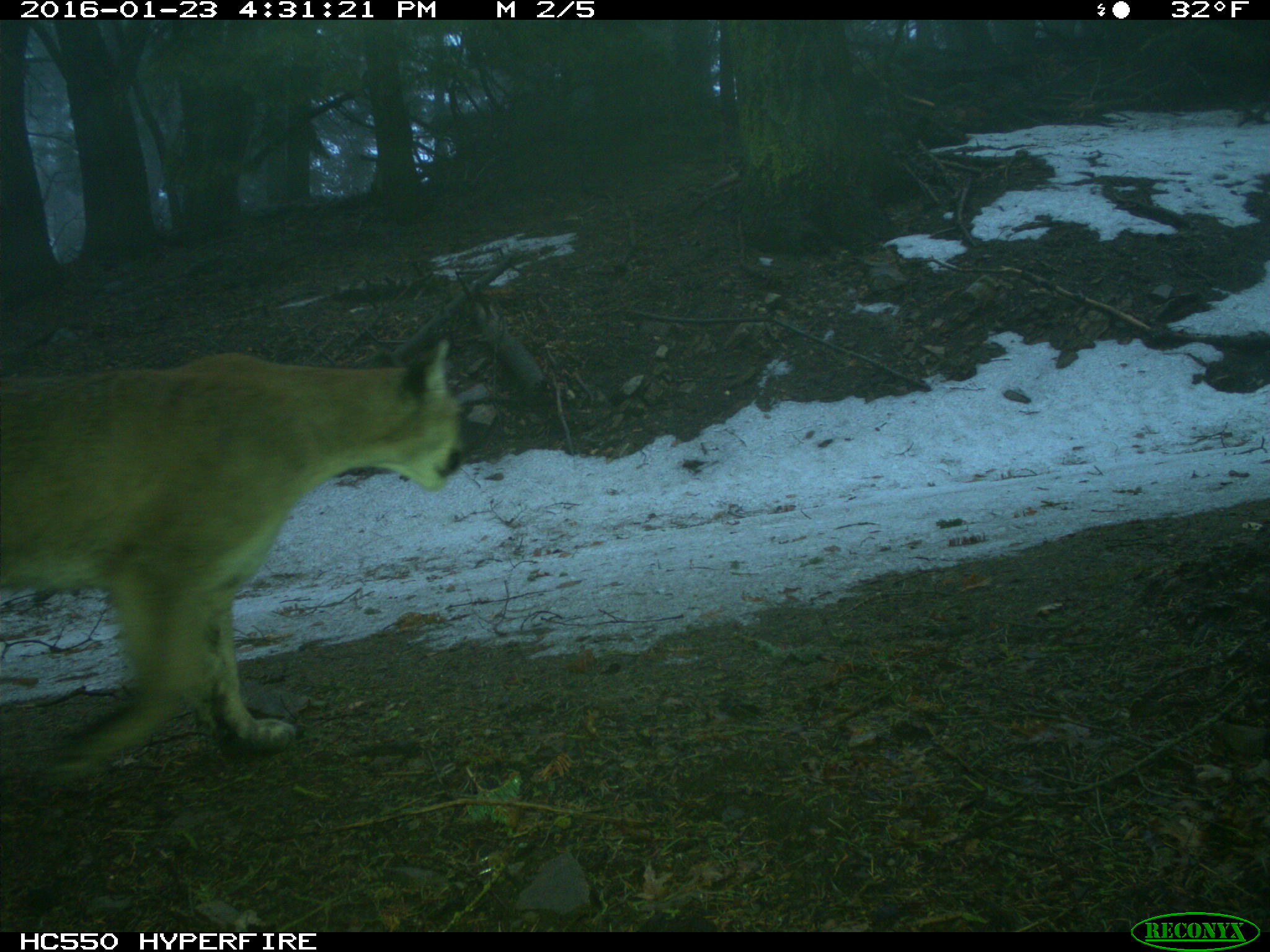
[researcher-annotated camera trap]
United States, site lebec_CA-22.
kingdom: Animalia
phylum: Chordata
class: Mammalia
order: Carnivora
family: Felidae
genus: Puma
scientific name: Puma concolor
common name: mountain lion